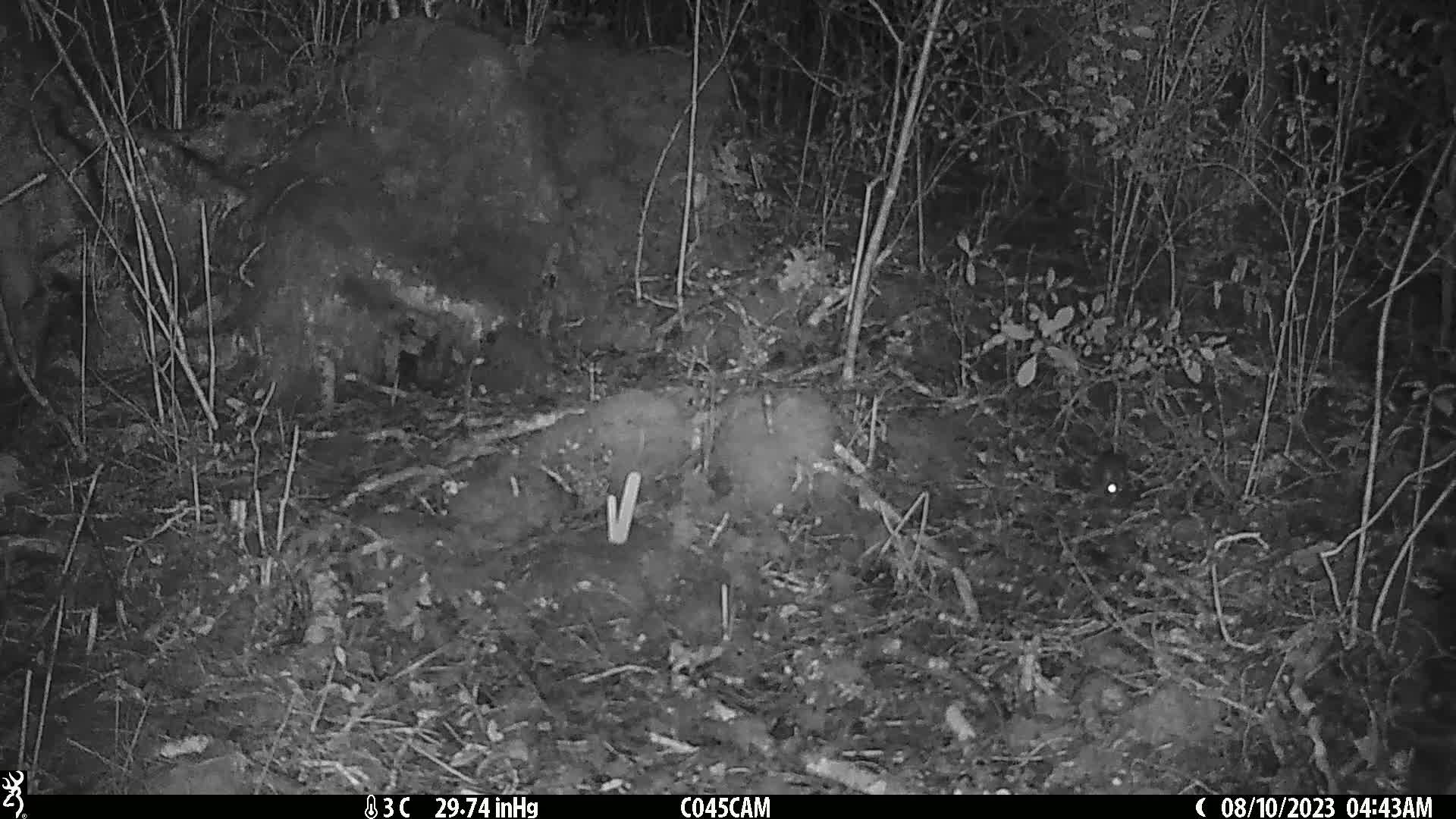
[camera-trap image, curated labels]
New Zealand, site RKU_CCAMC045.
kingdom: Animalia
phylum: Chordata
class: Mammalia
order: Rodentia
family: Muridae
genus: Rattus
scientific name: Rattus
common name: rat